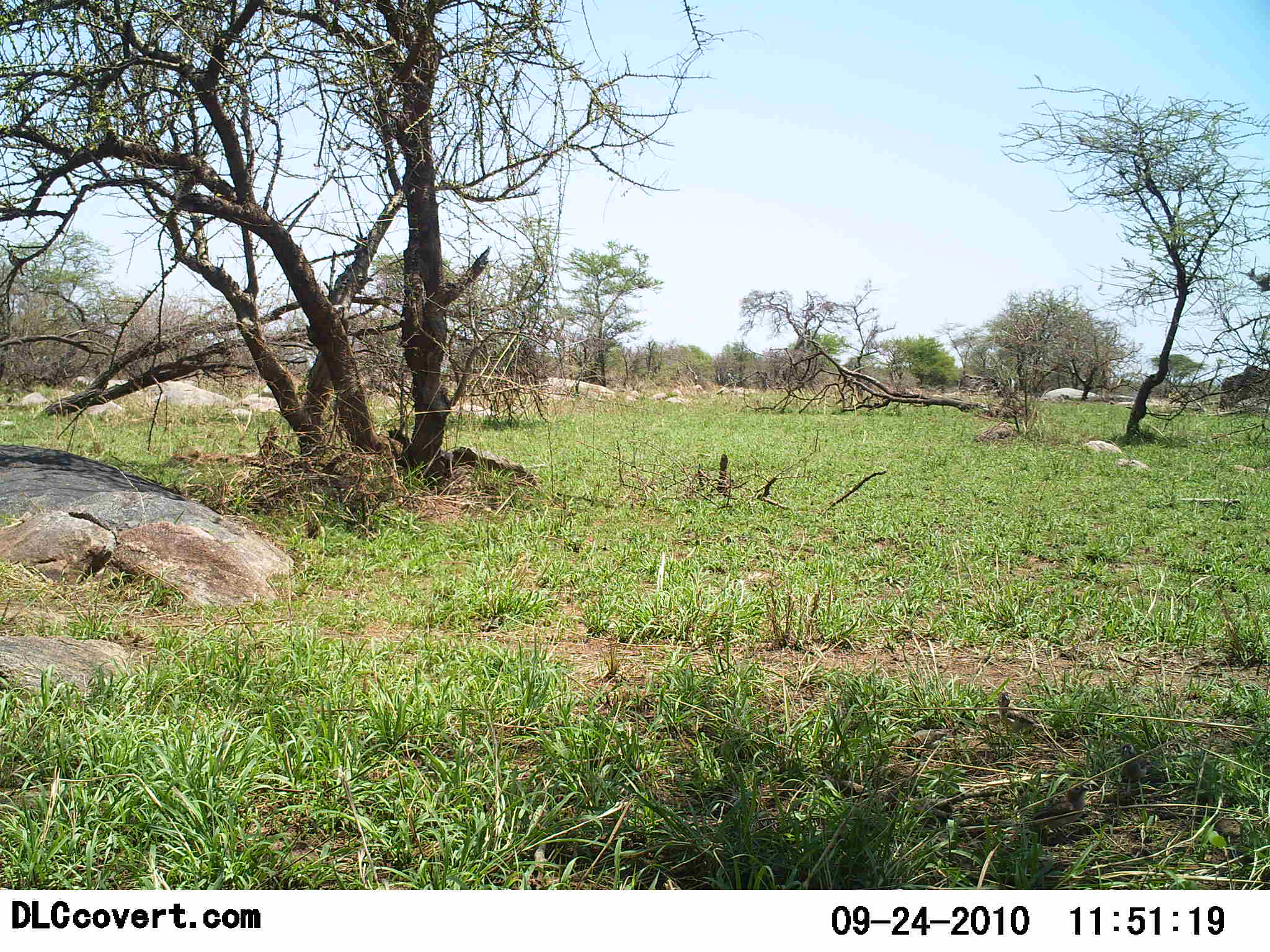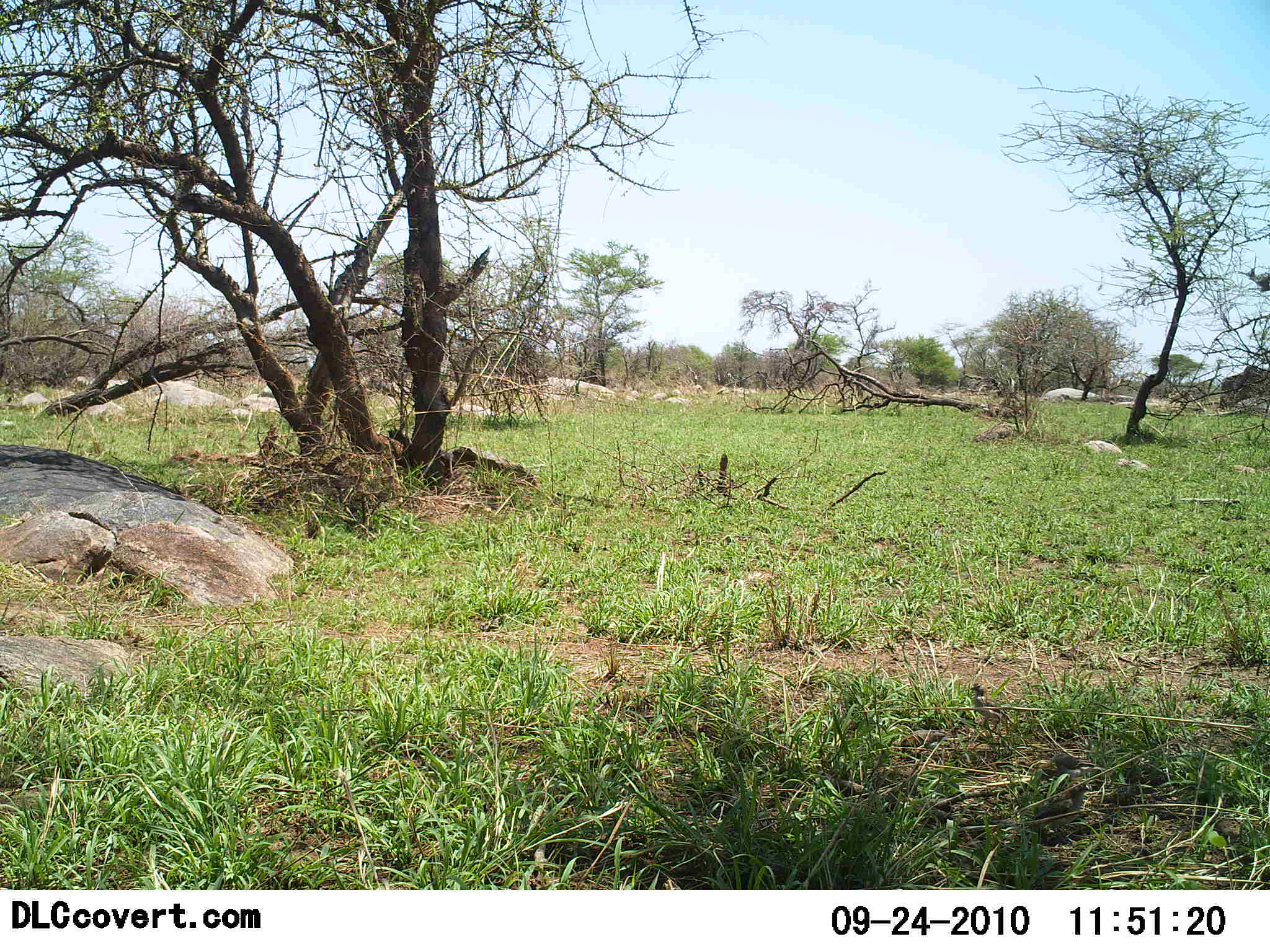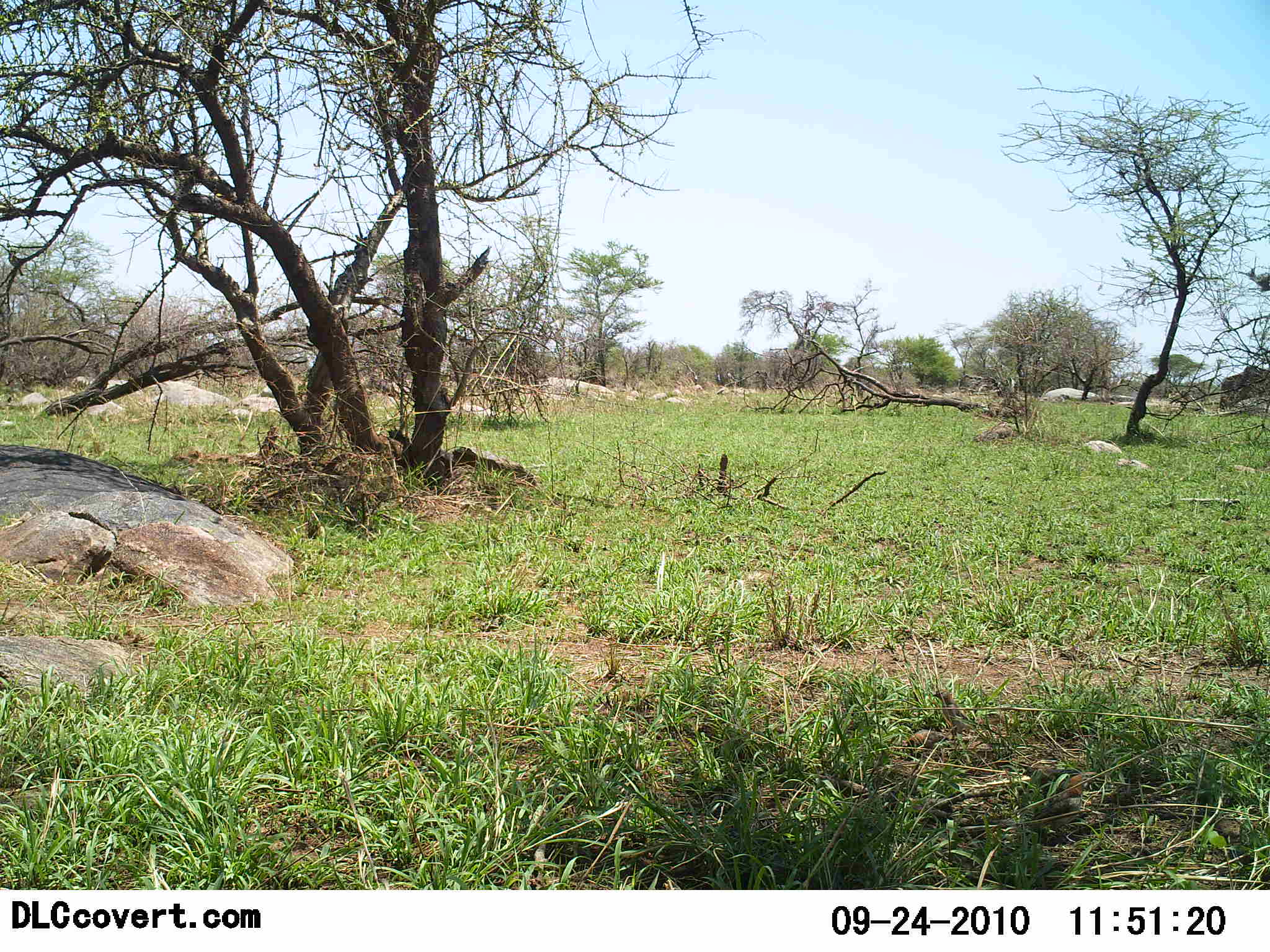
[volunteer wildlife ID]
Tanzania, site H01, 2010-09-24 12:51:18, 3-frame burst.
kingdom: Animalia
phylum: Chordata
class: Aves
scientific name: Aves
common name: bird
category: otherbird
Otherbird (bird) (Aves), count 3. Behavior (volunteer vote fractions): standing 0%, resting 17%, moving 67%, interacting 0%. Young present (vote fraction): 0%. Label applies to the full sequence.